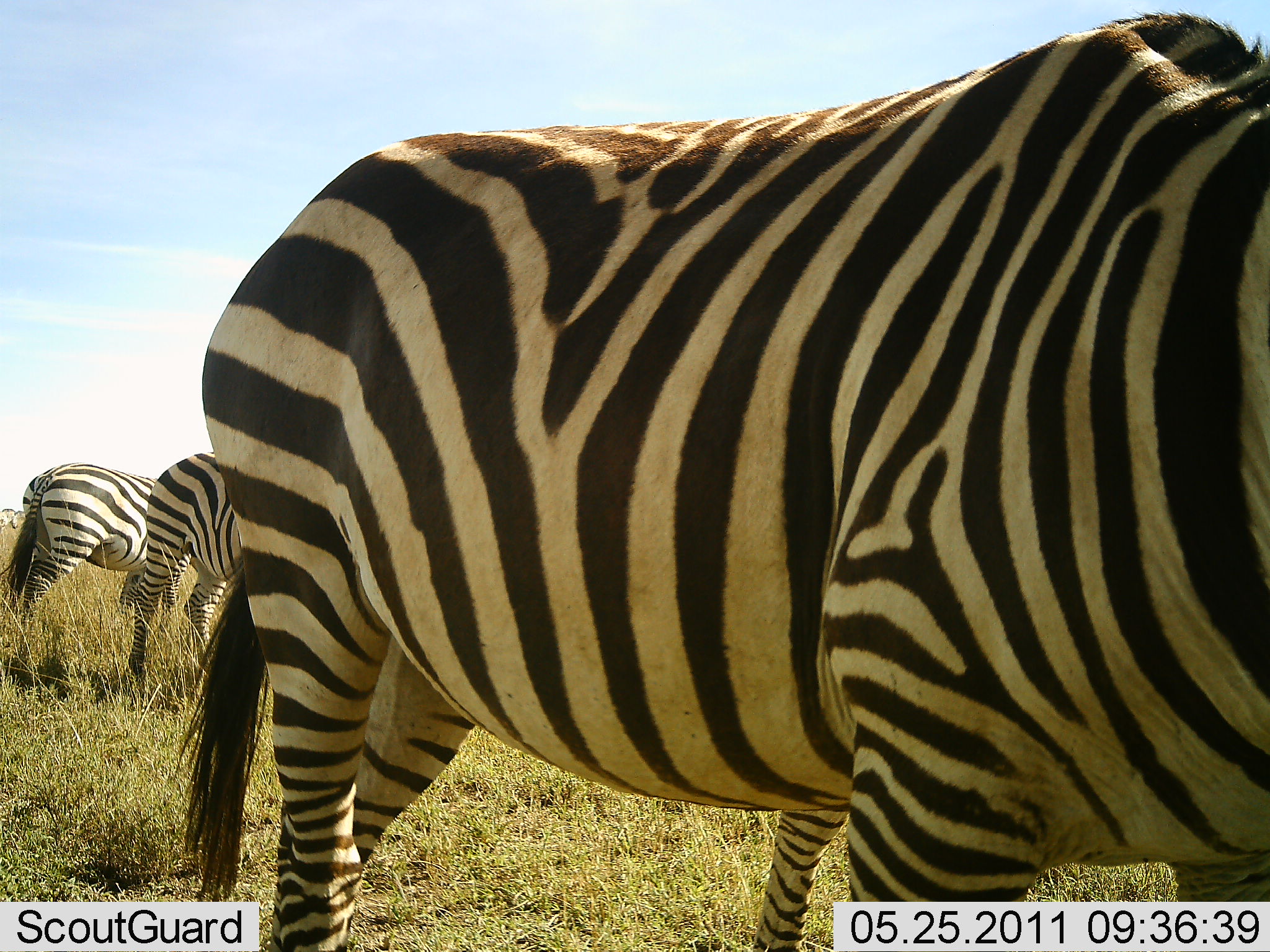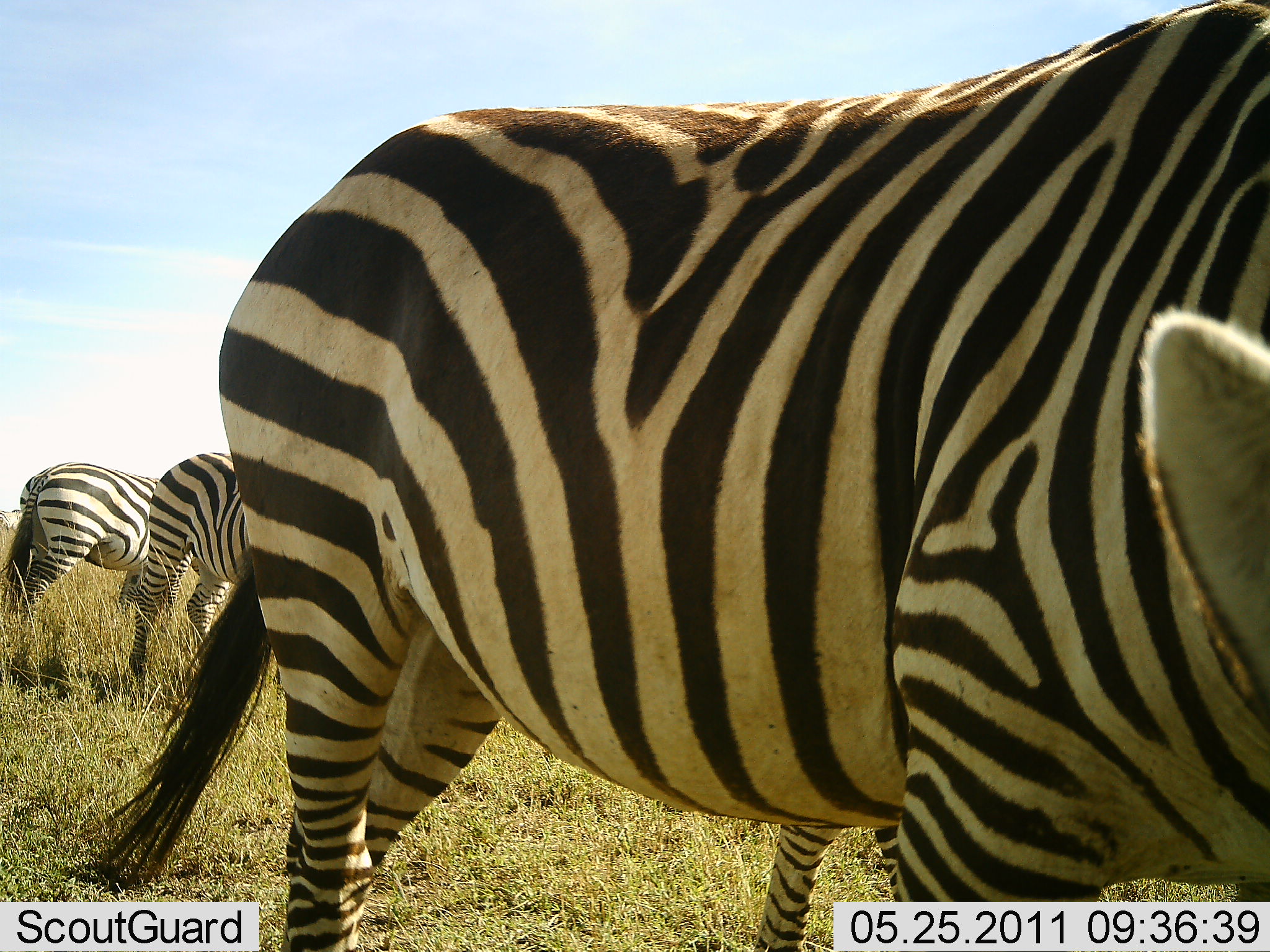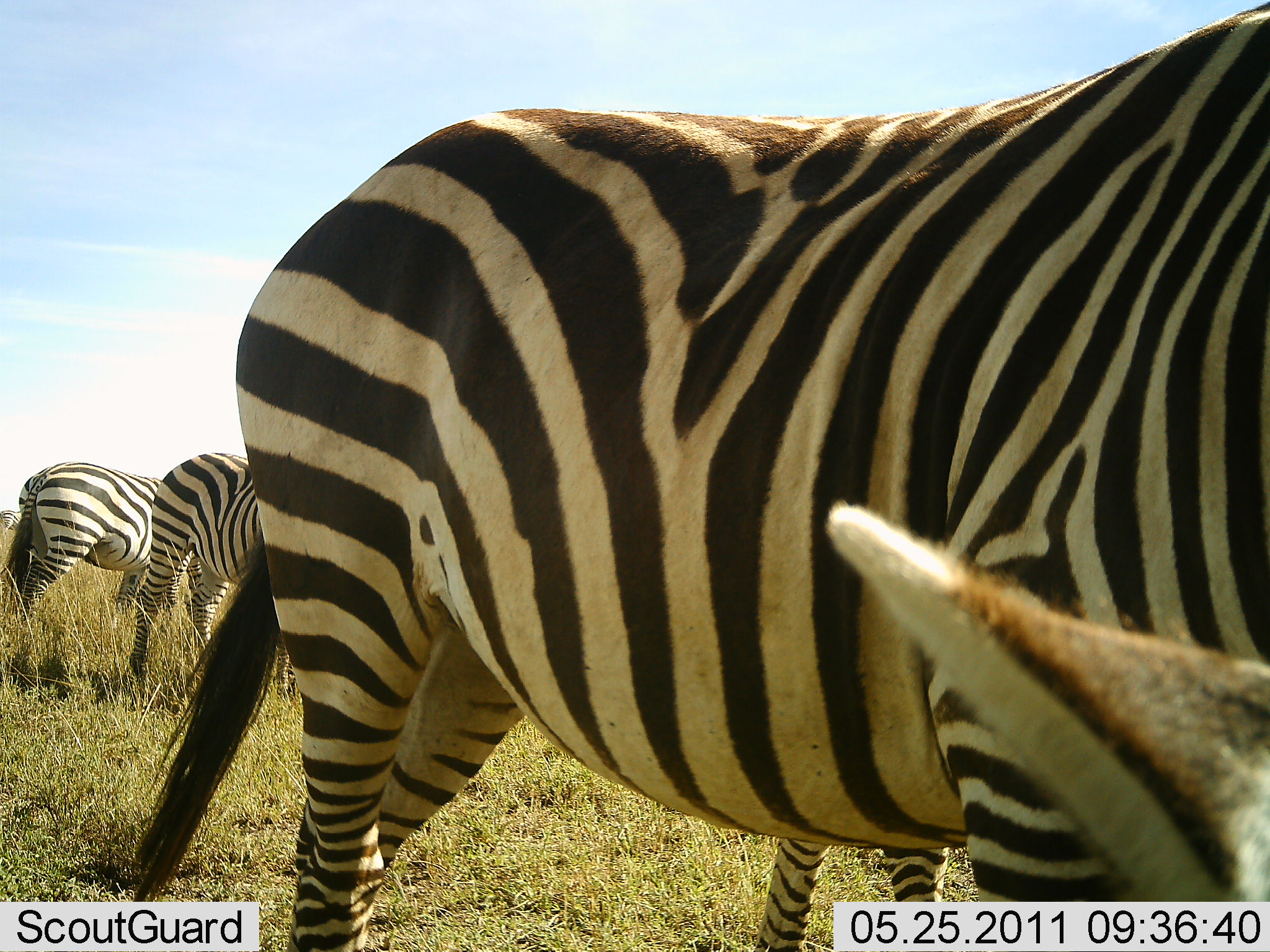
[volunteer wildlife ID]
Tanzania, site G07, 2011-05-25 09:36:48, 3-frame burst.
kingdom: Animalia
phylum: Chordata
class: Mammalia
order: Perissodactyla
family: Equidae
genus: Equus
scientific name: Equus quagga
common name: plains zebra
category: zebra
Zebra (plains zebra) (Equus quagga), count 3. Behavior (volunteer vote fractions): standing 67%, resting 8%, moving 8%, interacting 0%. Young present (vote fraction): 0%. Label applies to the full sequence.